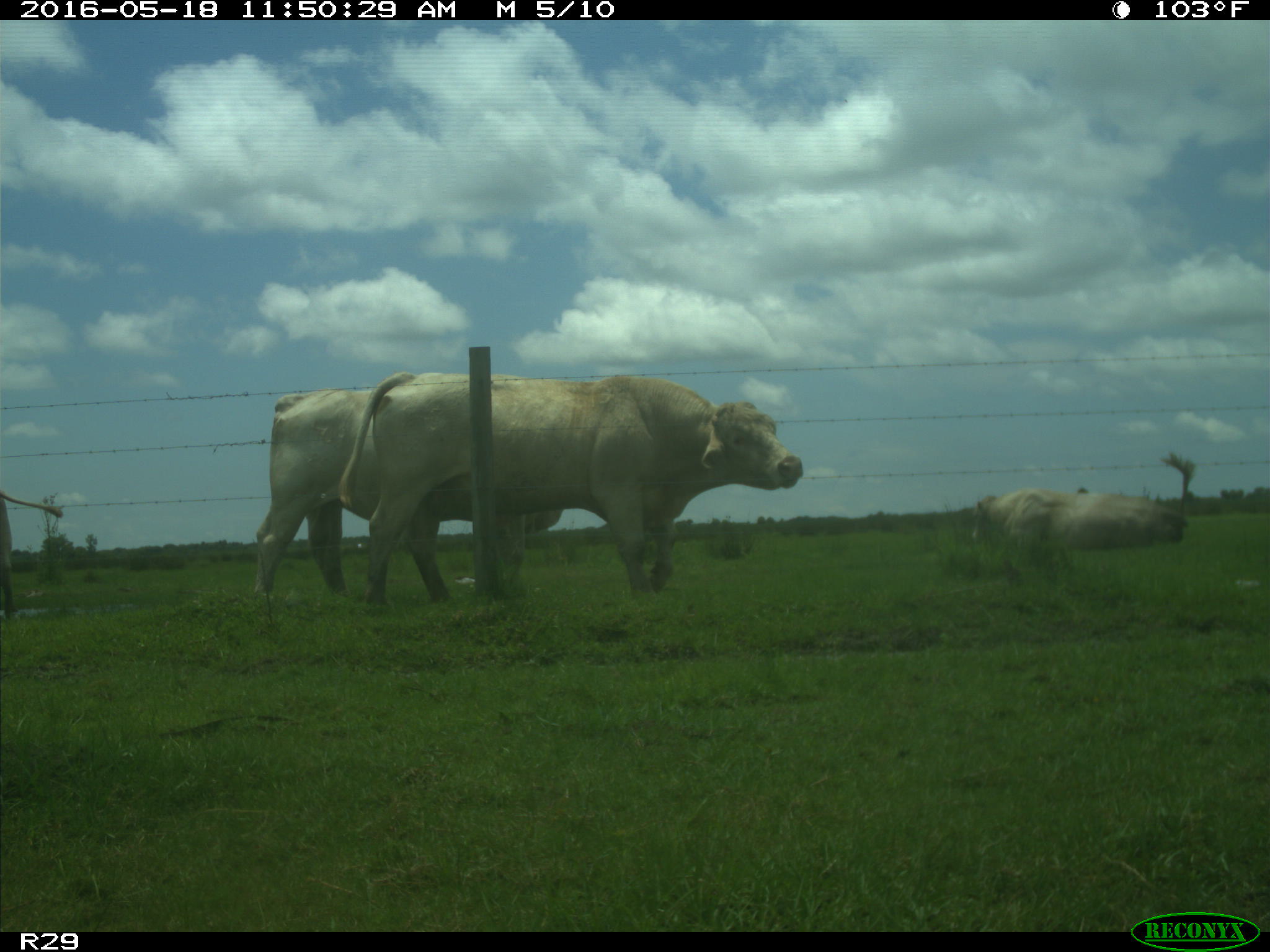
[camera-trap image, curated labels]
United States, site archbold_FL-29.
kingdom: Animalia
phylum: Chordata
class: Mammalia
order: Artiodactyla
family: Bovidae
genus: Bos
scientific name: Bos taurus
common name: domestic cow